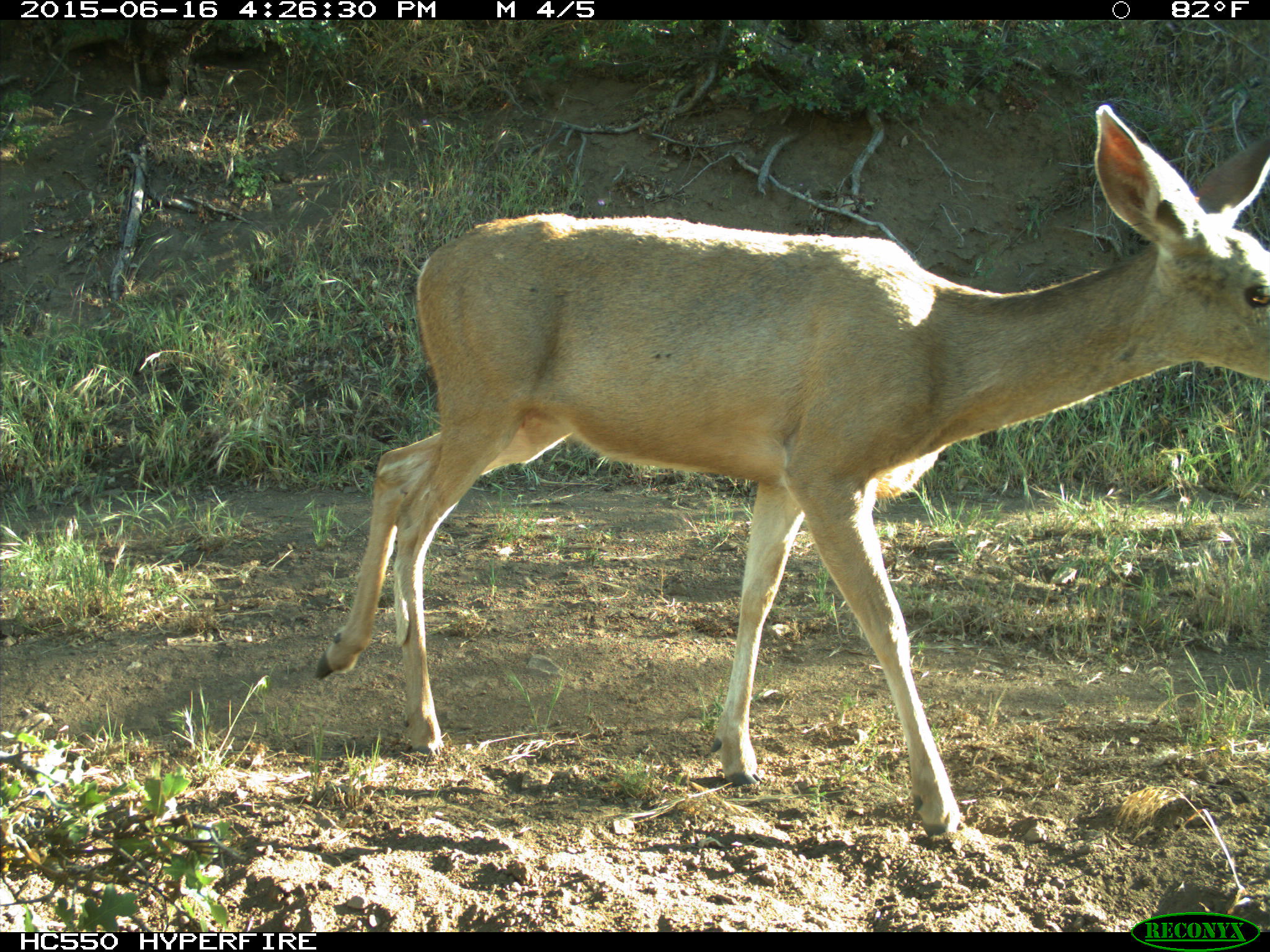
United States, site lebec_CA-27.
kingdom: Animalia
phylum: Chordata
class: Mammalia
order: Artiodactyla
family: Cervidae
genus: Odocoileus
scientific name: Odocoileus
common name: deer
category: unidentified deer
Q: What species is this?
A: Unidentified deer (deer) (Odocoileus).